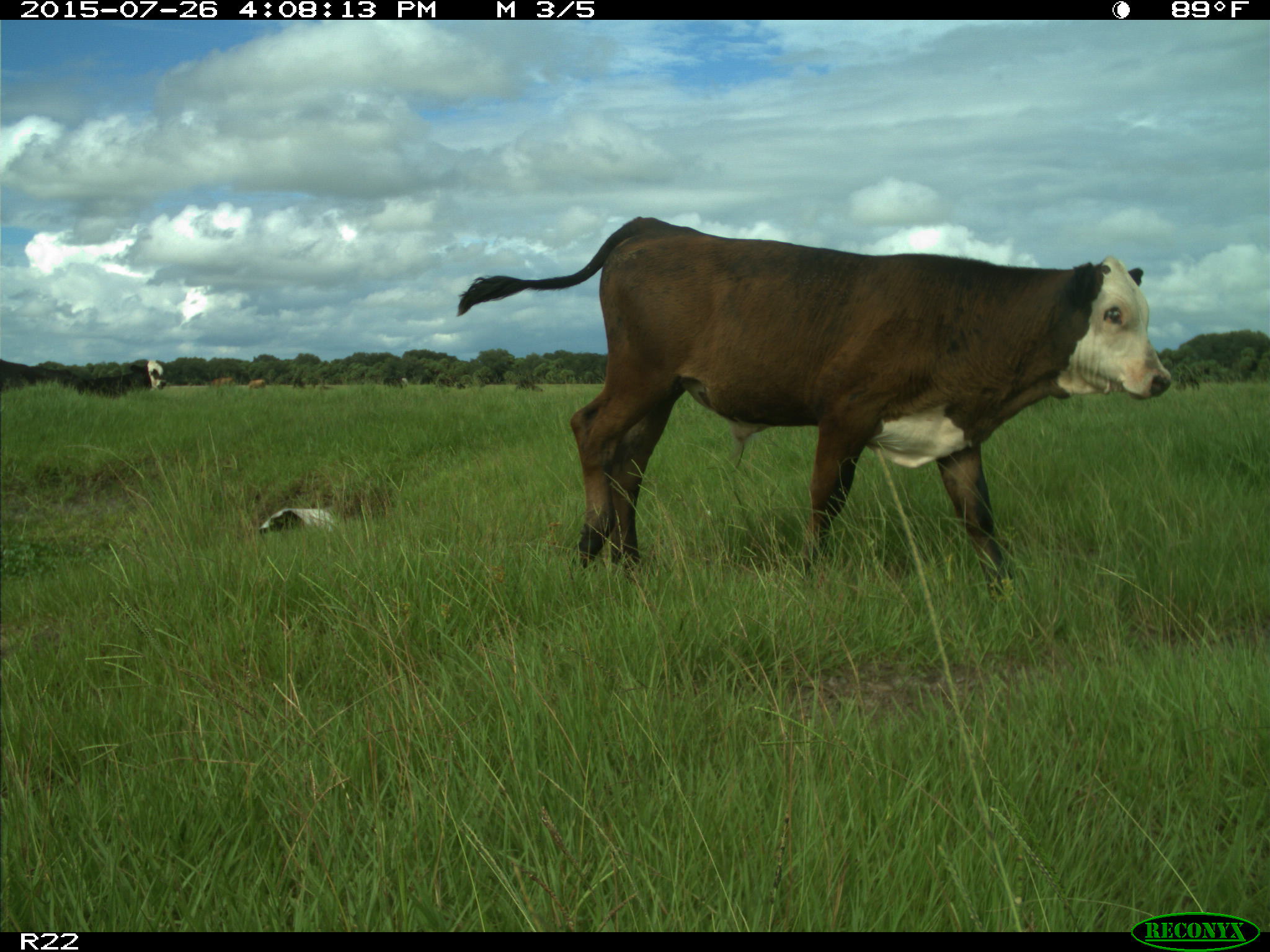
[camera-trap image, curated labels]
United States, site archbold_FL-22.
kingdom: Animalia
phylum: Chordata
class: Mammalia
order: Artiodactyla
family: Bovidae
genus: Bos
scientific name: Bos taurus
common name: domestic cow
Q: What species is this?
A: Bos taurus (domestic cow).